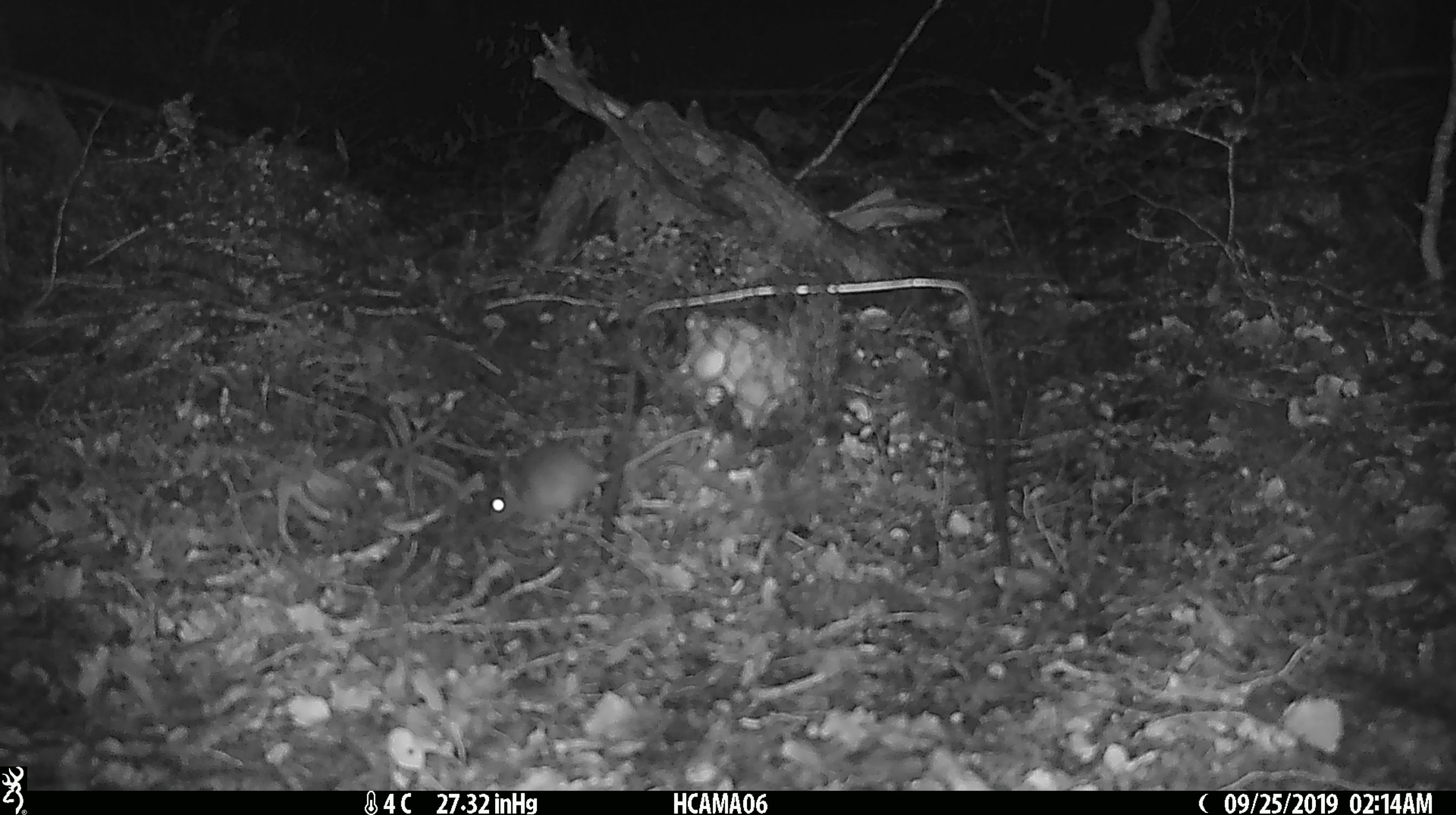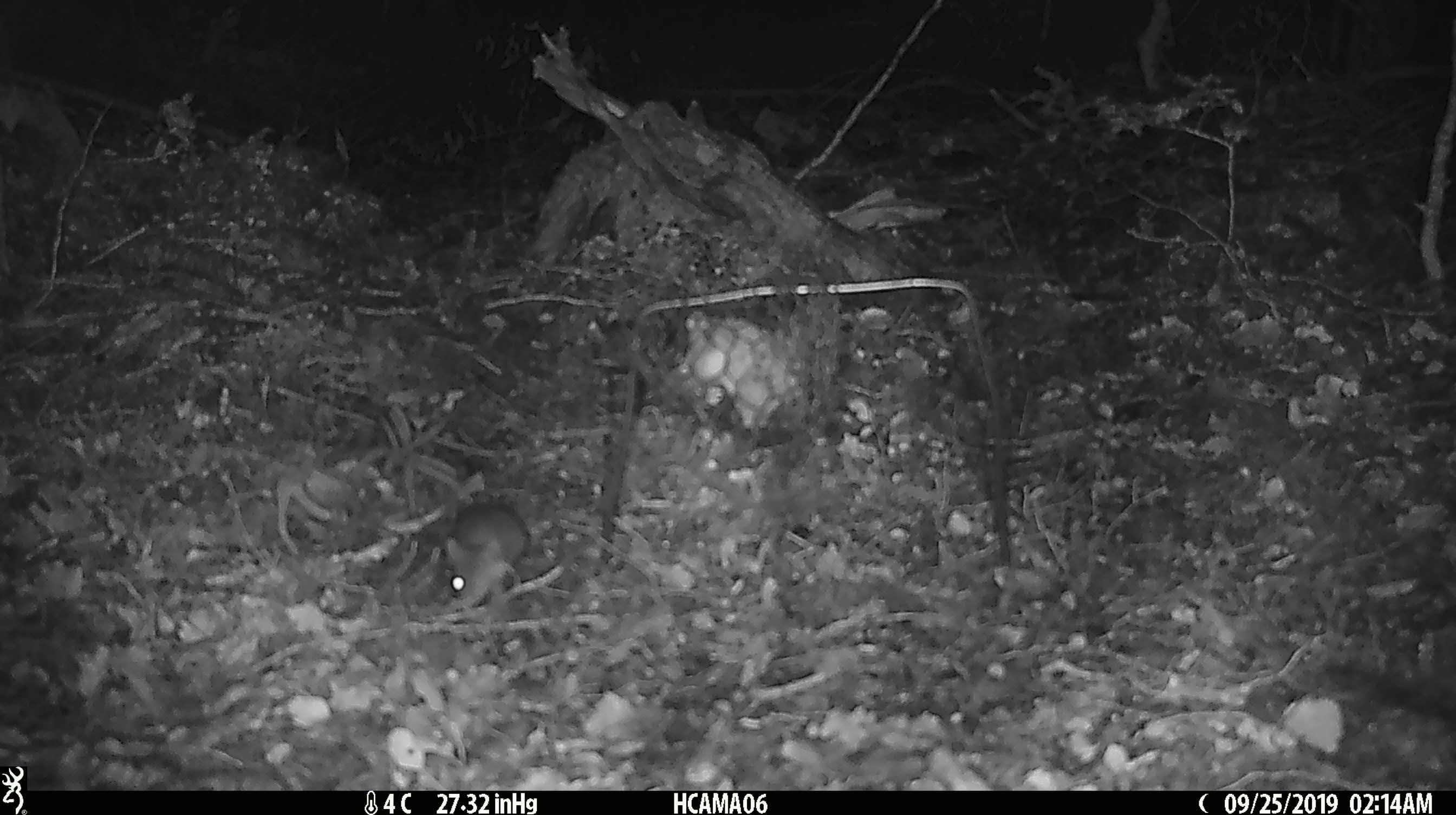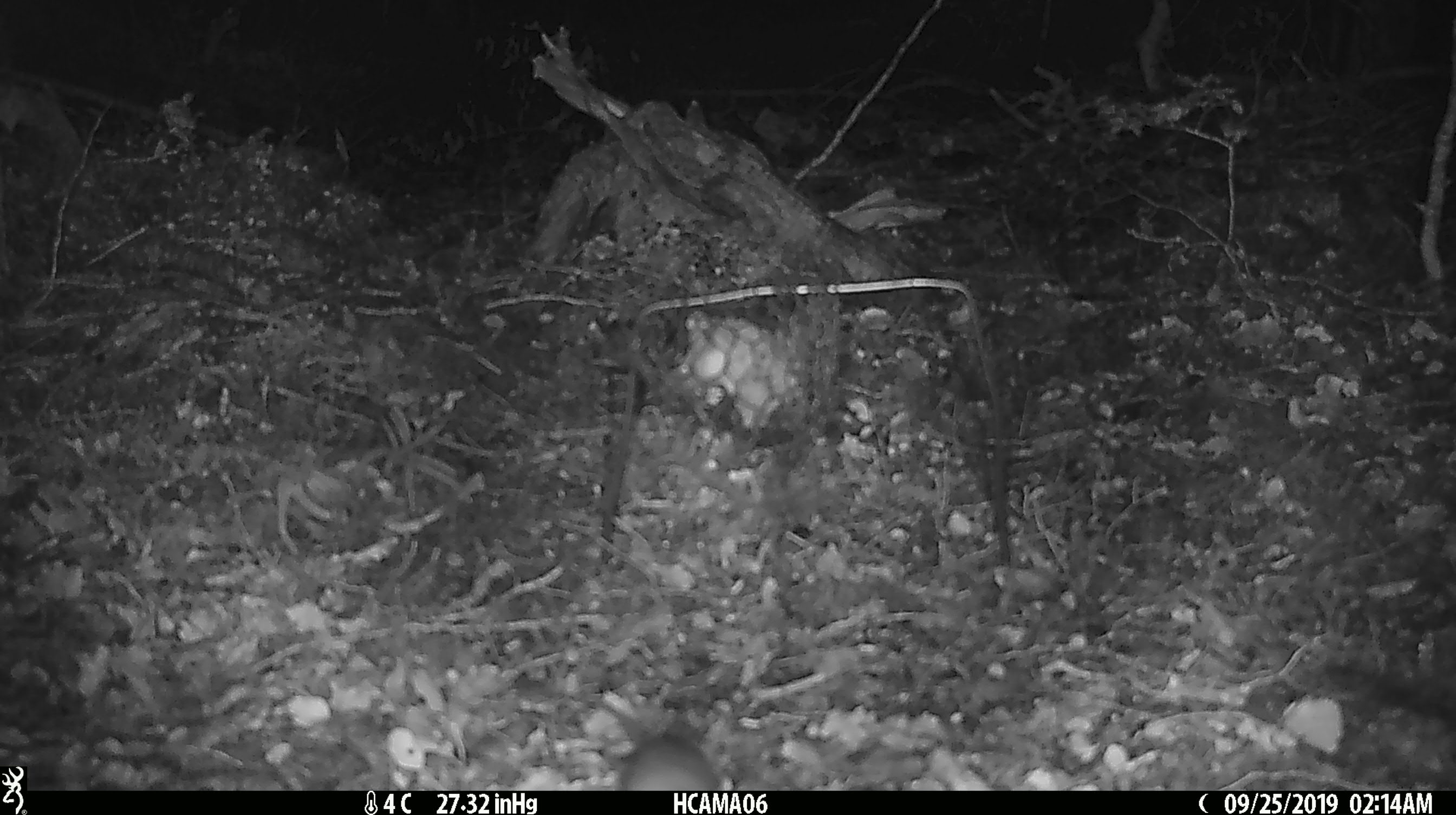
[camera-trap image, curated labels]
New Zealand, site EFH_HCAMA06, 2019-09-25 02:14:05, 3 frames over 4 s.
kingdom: Animalia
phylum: Chordata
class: Mammalia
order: Rodentia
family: Muridae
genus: Mus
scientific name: Mus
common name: mouse